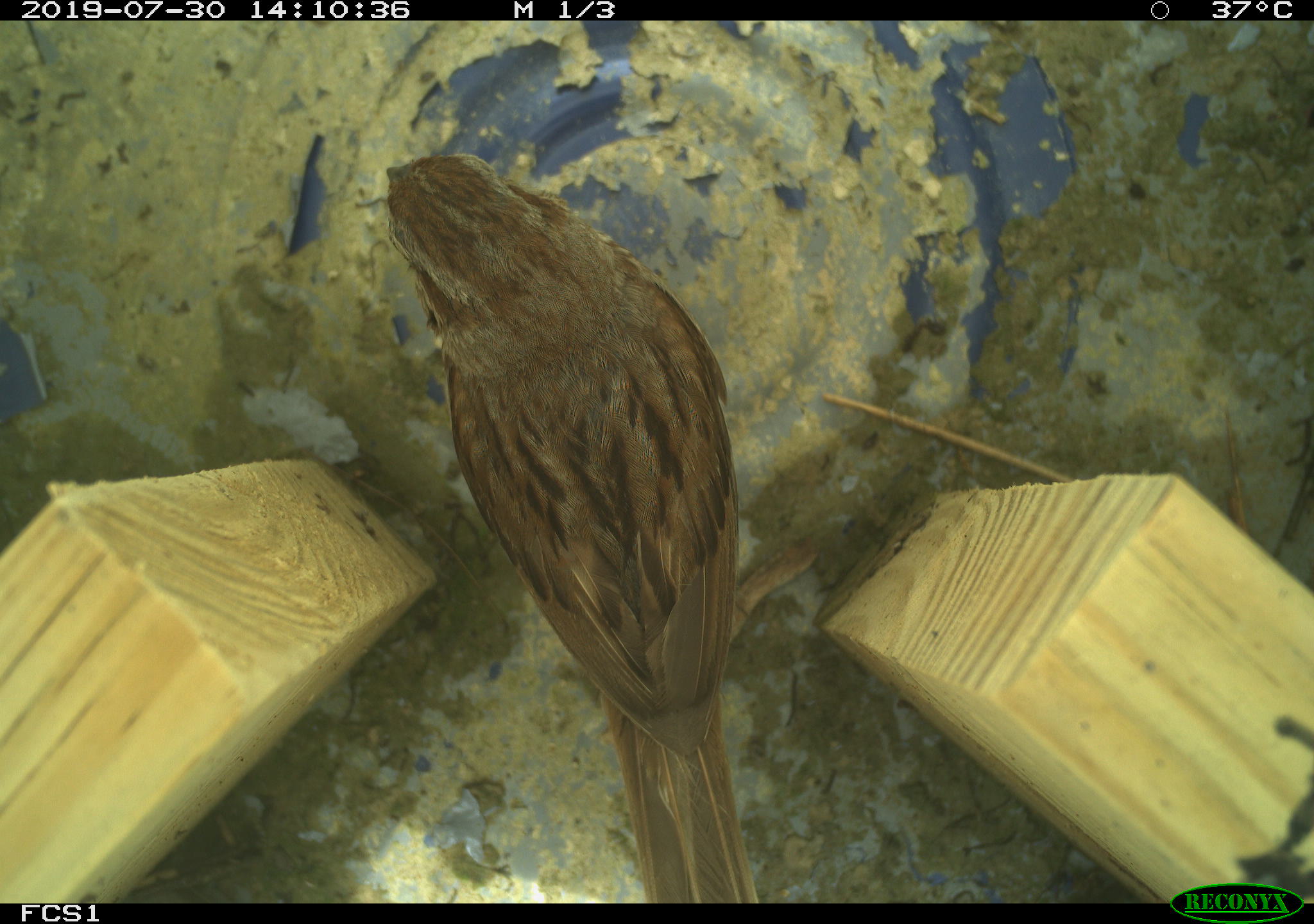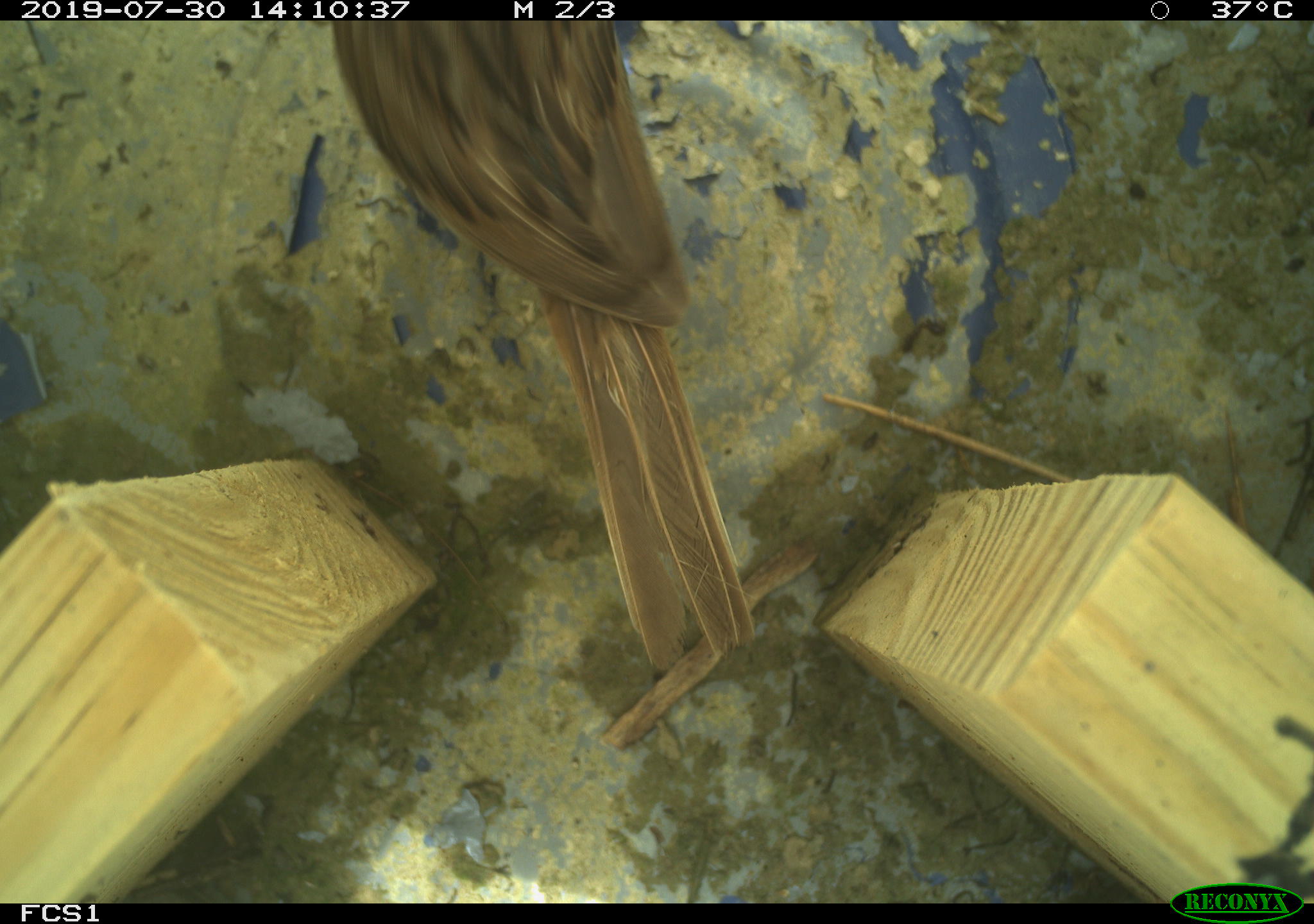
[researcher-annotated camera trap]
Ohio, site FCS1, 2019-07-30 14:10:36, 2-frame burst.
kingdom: Animalia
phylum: Chordata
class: Aves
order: Passeriformes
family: Passerellidae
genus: Melospiza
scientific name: Melospiza melodia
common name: song sparrow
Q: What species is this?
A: Song sparrow (Melospiza melodia).